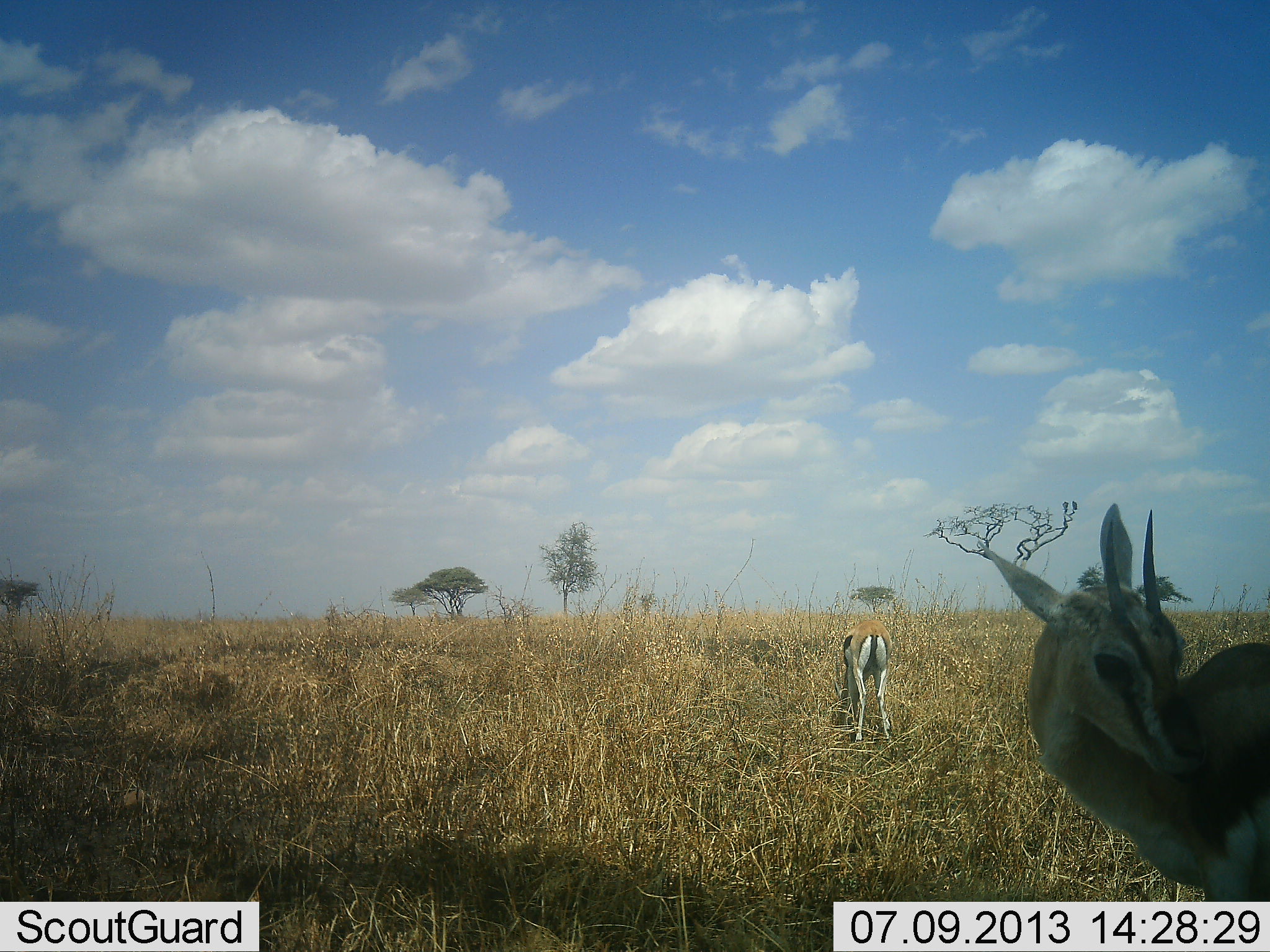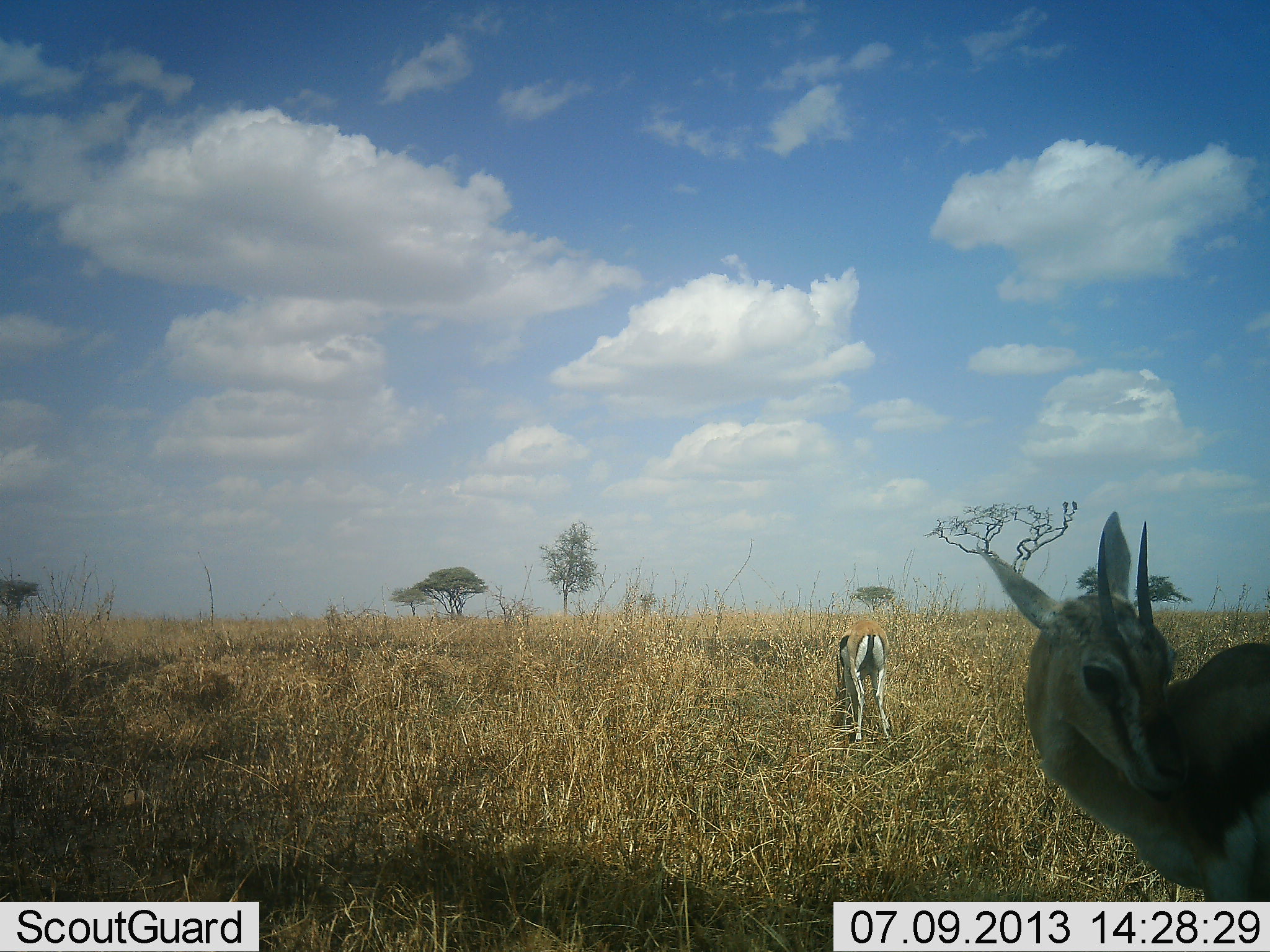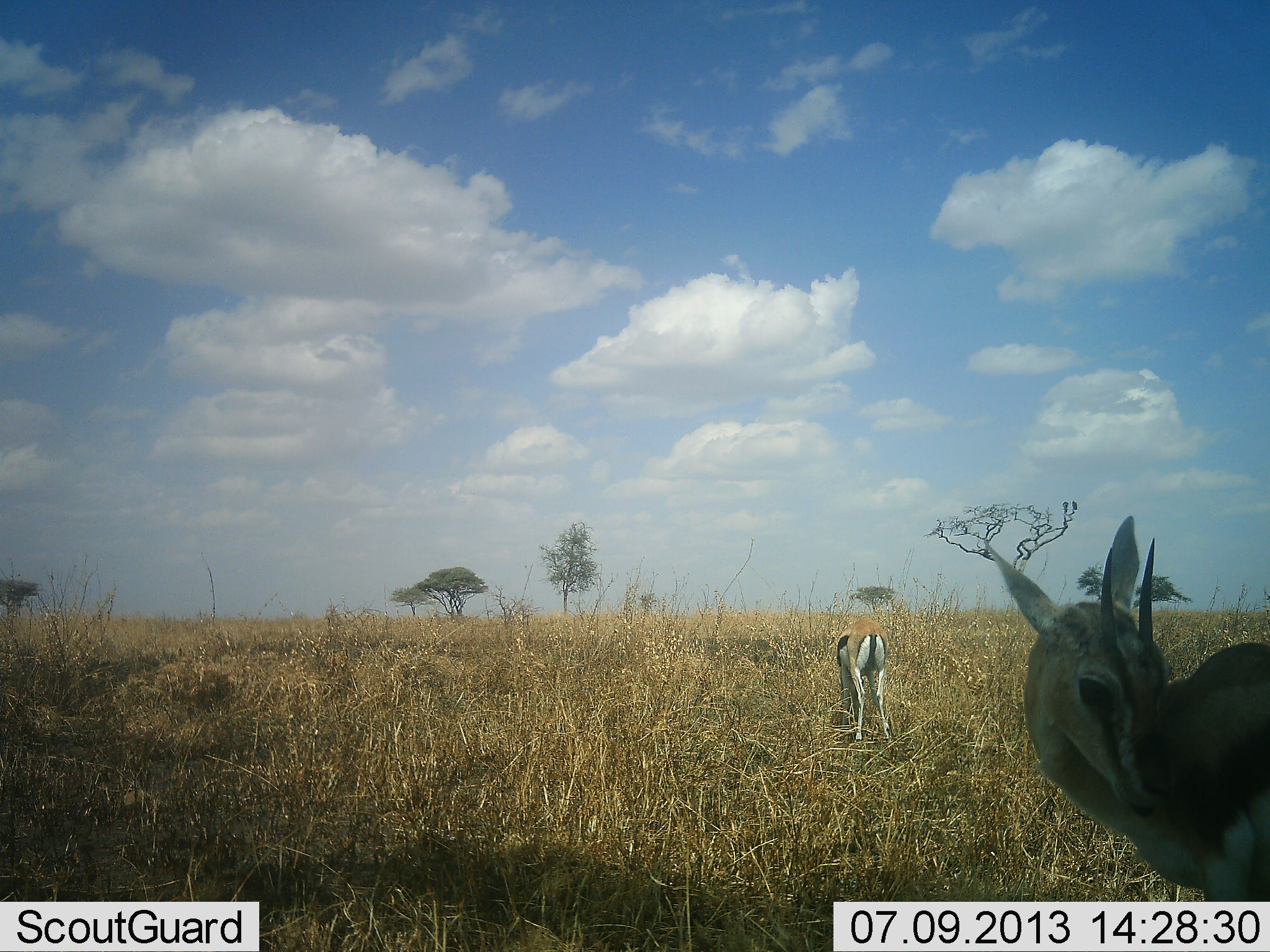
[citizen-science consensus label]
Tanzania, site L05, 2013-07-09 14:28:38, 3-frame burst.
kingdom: Animalia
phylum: Chordata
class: Mammalia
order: Artiodactyla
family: Bovidae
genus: Eudorcas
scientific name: Eudorcas thomsonii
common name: thomson's gazelle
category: gazellethomsons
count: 2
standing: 73%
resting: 13%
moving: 17%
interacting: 3%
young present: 3%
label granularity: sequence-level